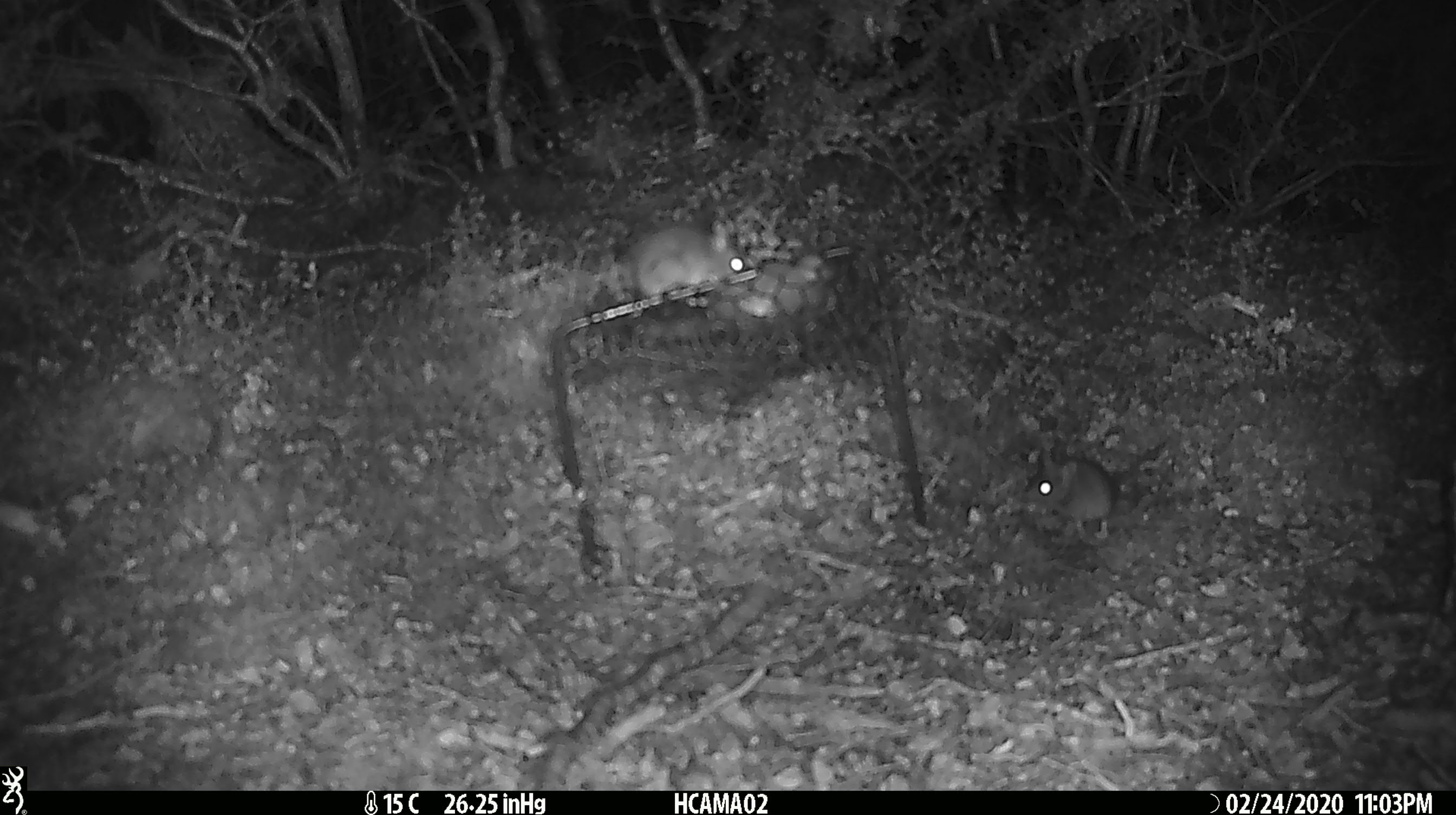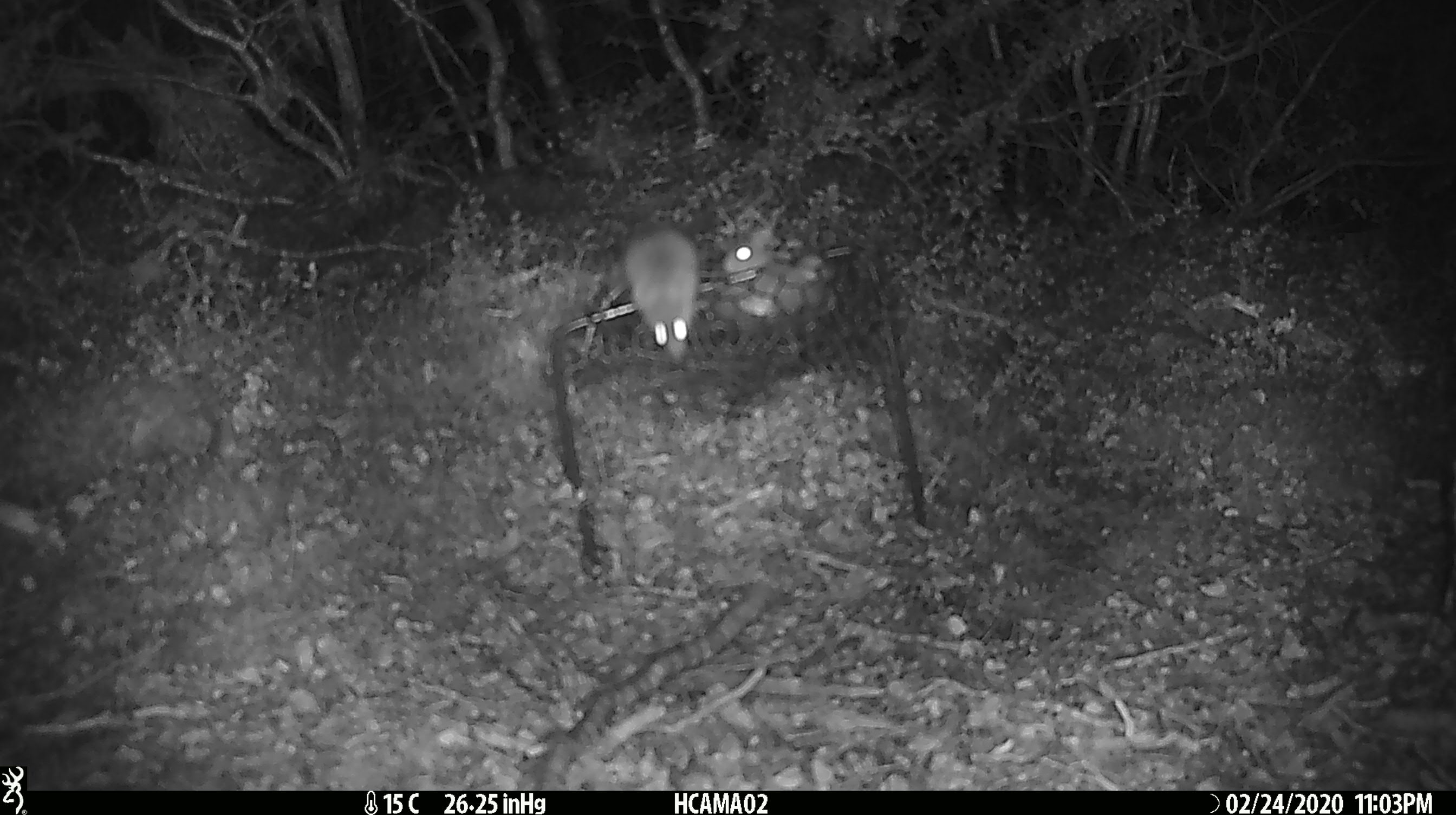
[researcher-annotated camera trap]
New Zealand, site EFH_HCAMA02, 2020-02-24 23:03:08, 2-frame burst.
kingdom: Animalia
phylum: Chordata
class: Mammalia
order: Rodentia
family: Muridae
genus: Mus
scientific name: Mus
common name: mouse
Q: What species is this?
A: Mouse (Mus).